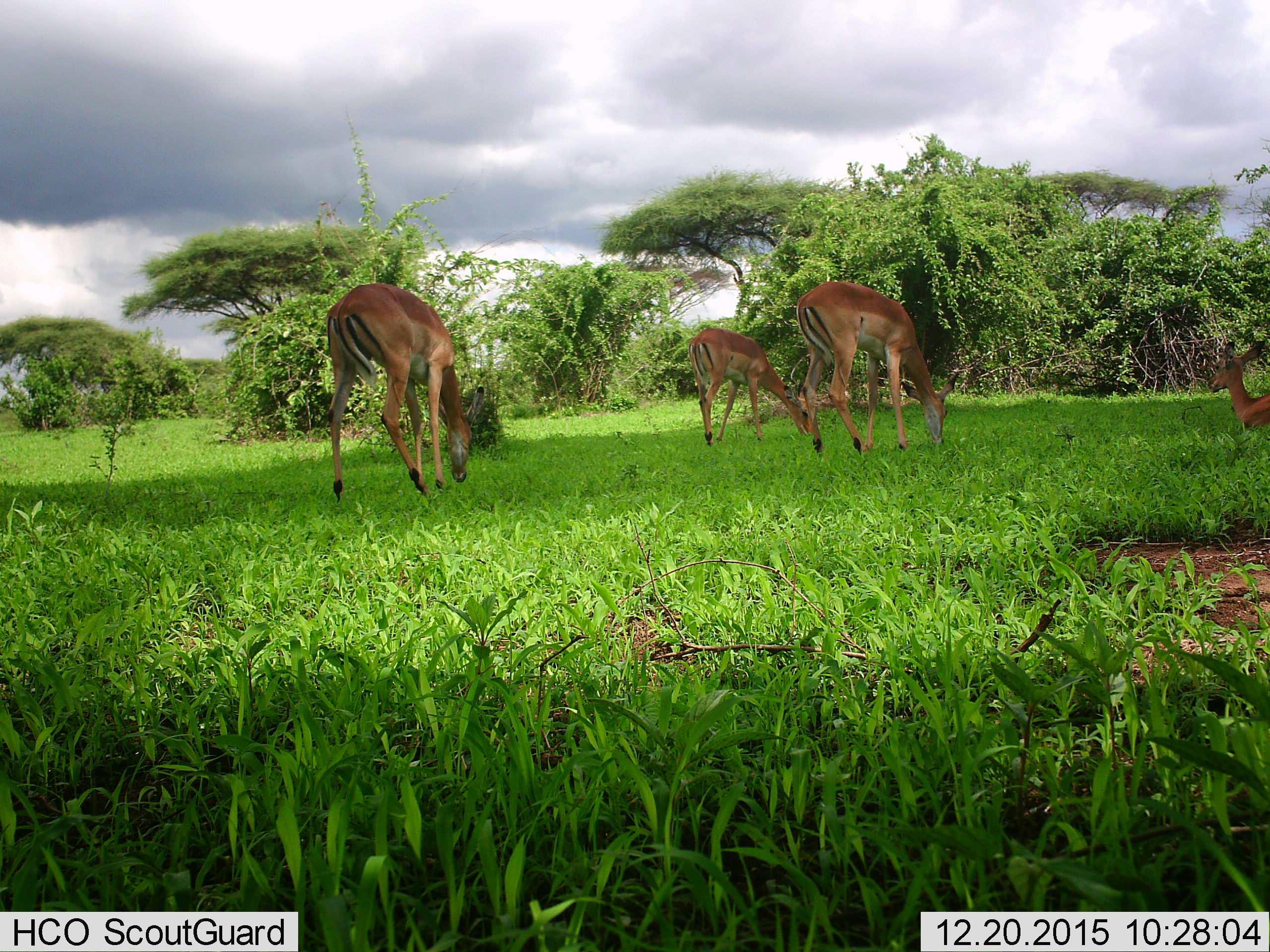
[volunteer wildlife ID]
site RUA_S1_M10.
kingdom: Animalia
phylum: Chordata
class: Mammalia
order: Artiodactyla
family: Bovidae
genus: Aepyceros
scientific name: Aepyceros melampus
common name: impala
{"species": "impala (Aepyceros melampus)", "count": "4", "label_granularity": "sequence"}